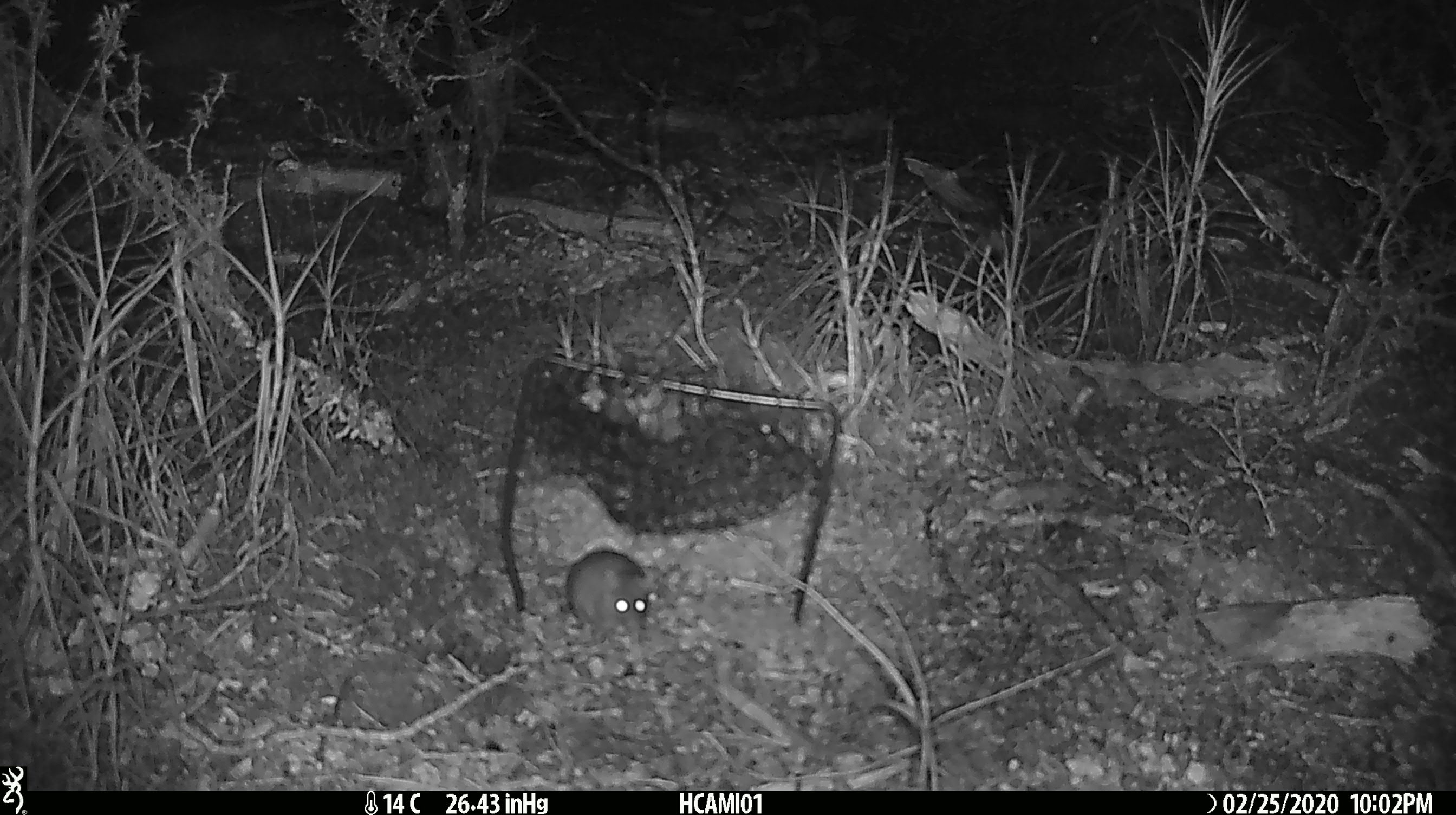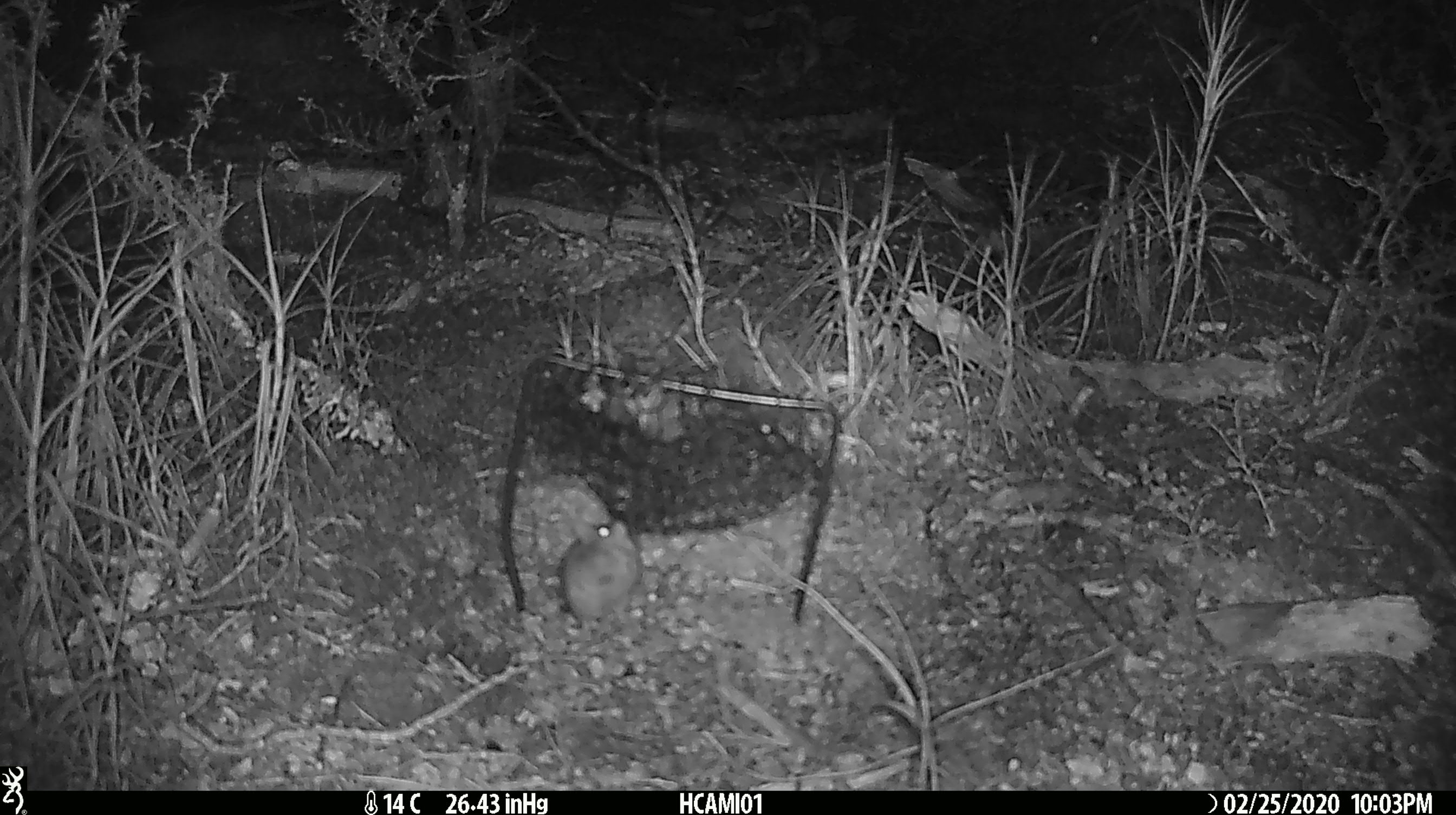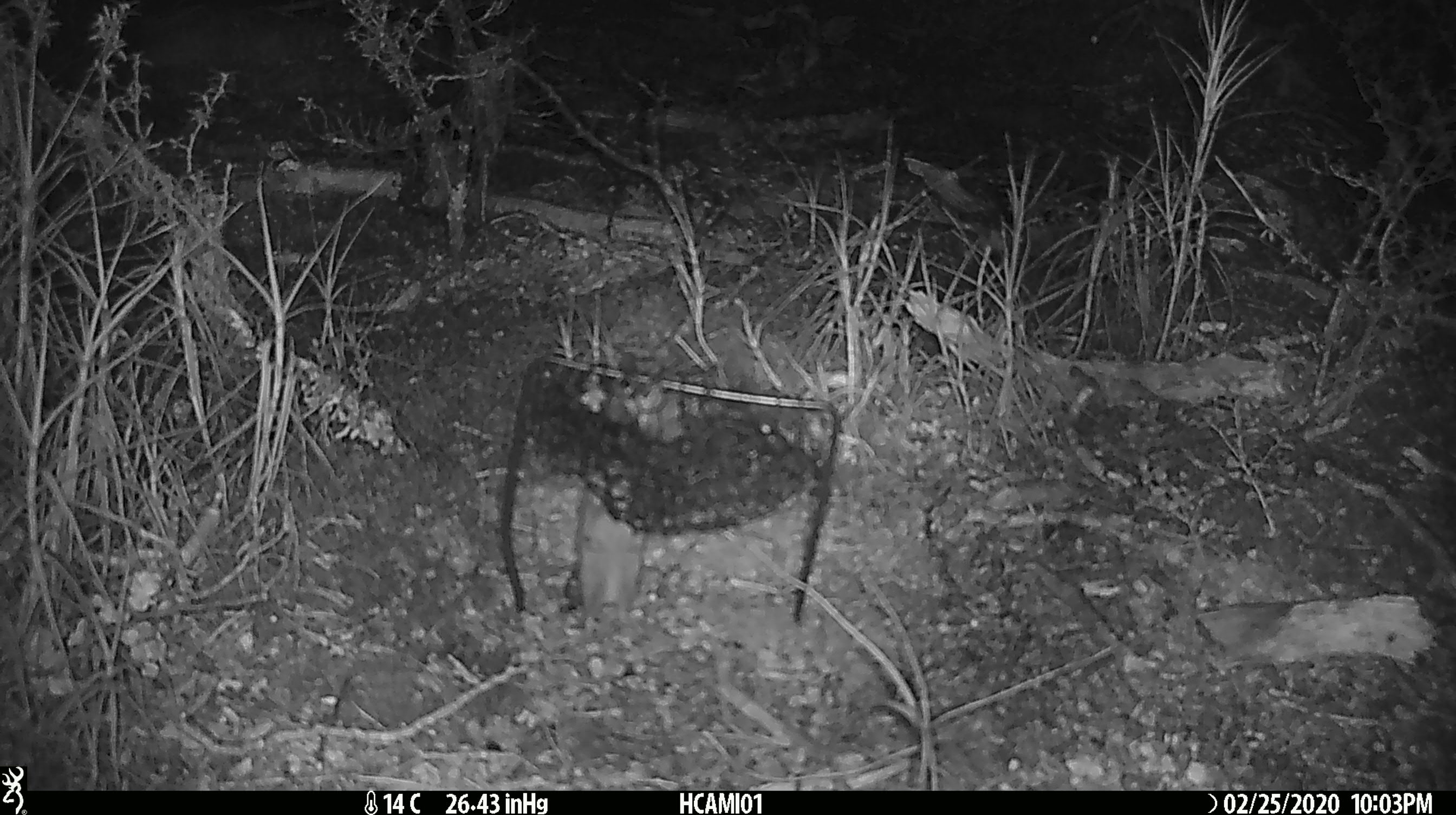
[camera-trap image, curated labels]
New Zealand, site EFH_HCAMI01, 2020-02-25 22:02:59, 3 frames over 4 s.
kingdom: Animalia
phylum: Chordata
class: Mammalia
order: Rodentia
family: Muridae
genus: Mus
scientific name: Mus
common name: mouse